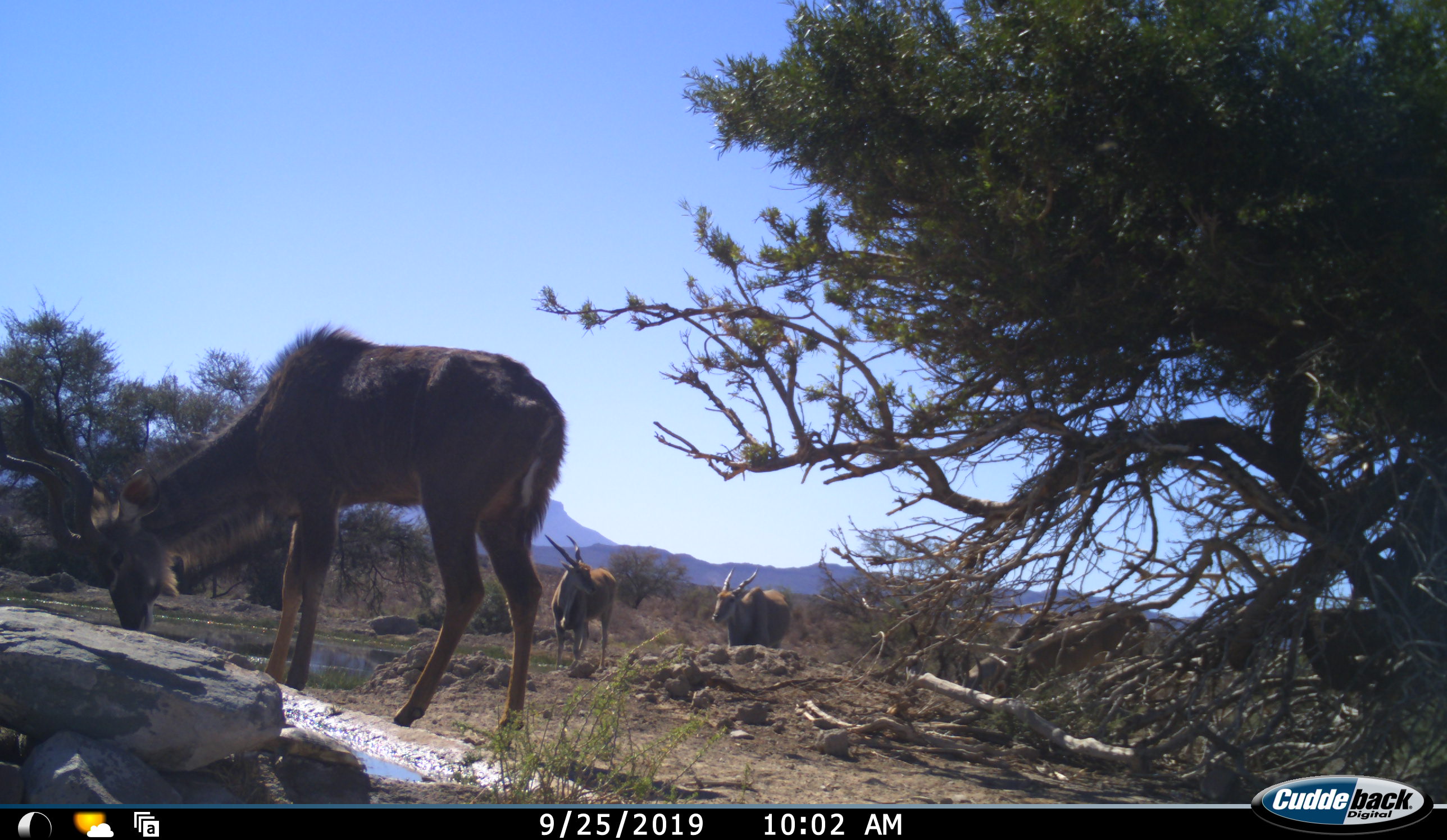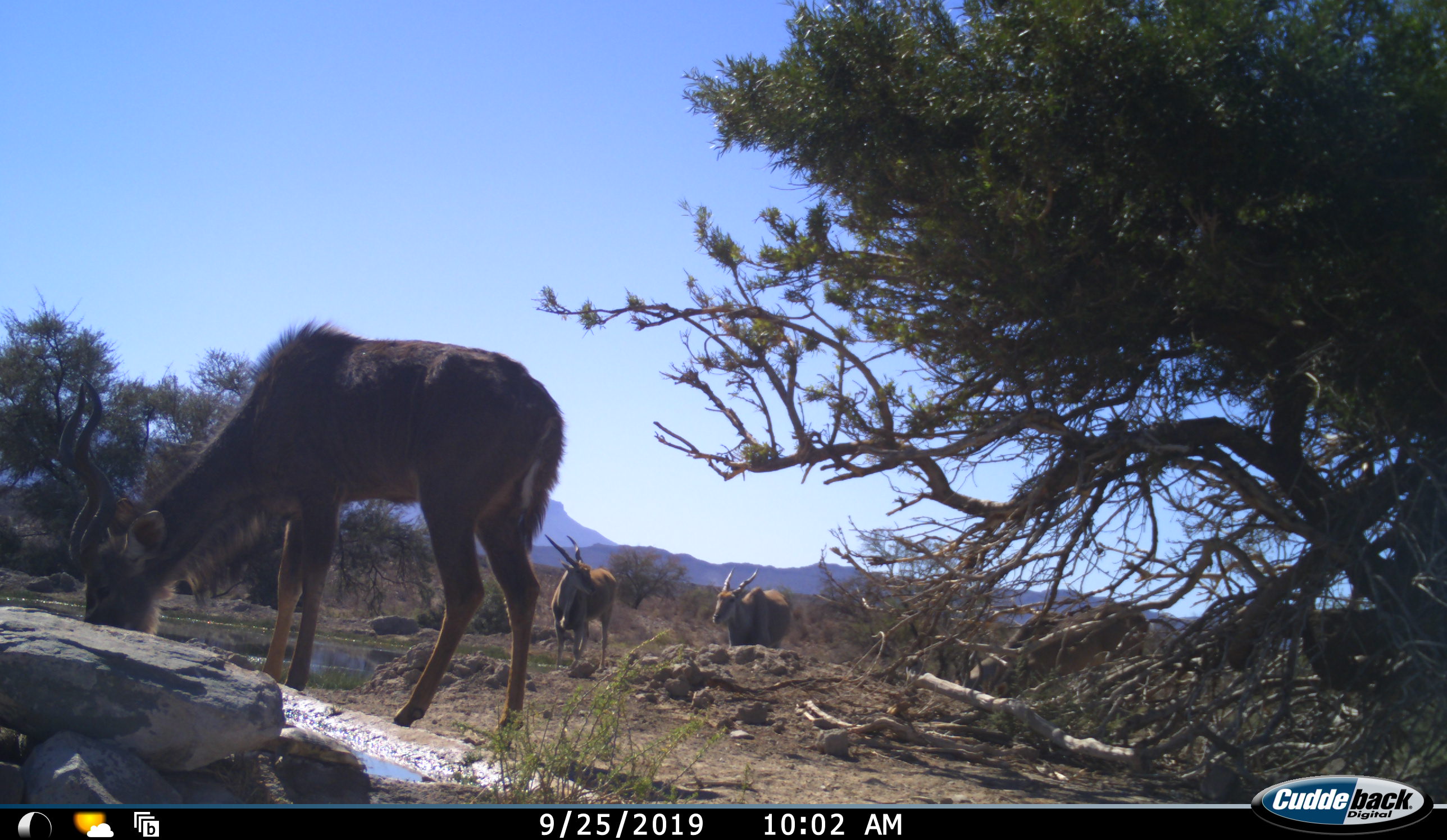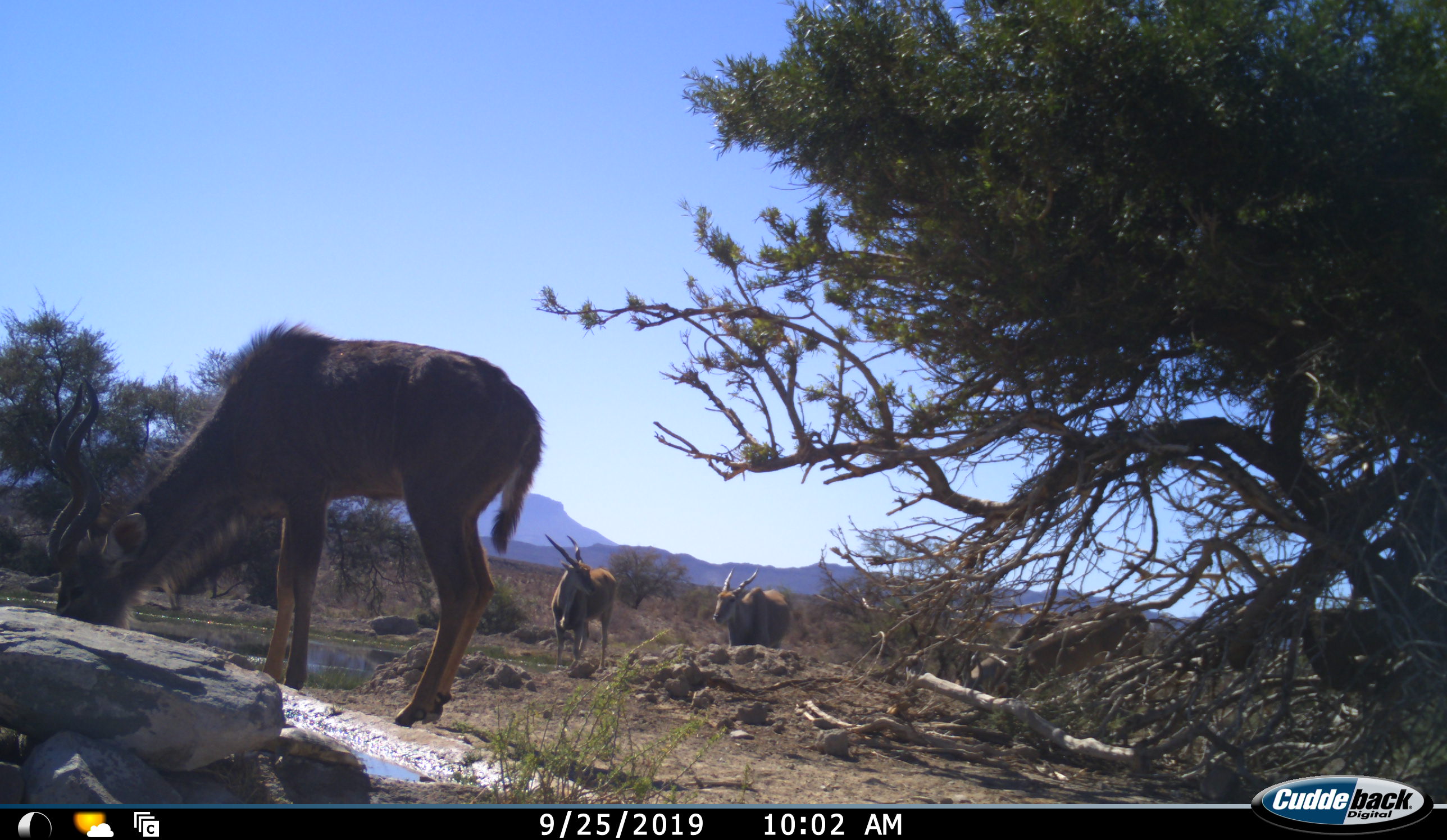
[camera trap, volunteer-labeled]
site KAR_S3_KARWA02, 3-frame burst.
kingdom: Animalia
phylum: Chordata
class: Mammalia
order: Artiodactyla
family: Bovidae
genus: Tragelaphus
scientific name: Tragelaphus oryx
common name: eland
Eland (Tragelaphus oryx), count 3. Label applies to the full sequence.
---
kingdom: Animalia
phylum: Chordata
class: Mammalia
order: Artiodactyla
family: Bovidae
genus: Tragelaphus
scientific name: Tragelaphus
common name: kudu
Kudu (Tragelaphus), count 1. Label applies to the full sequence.